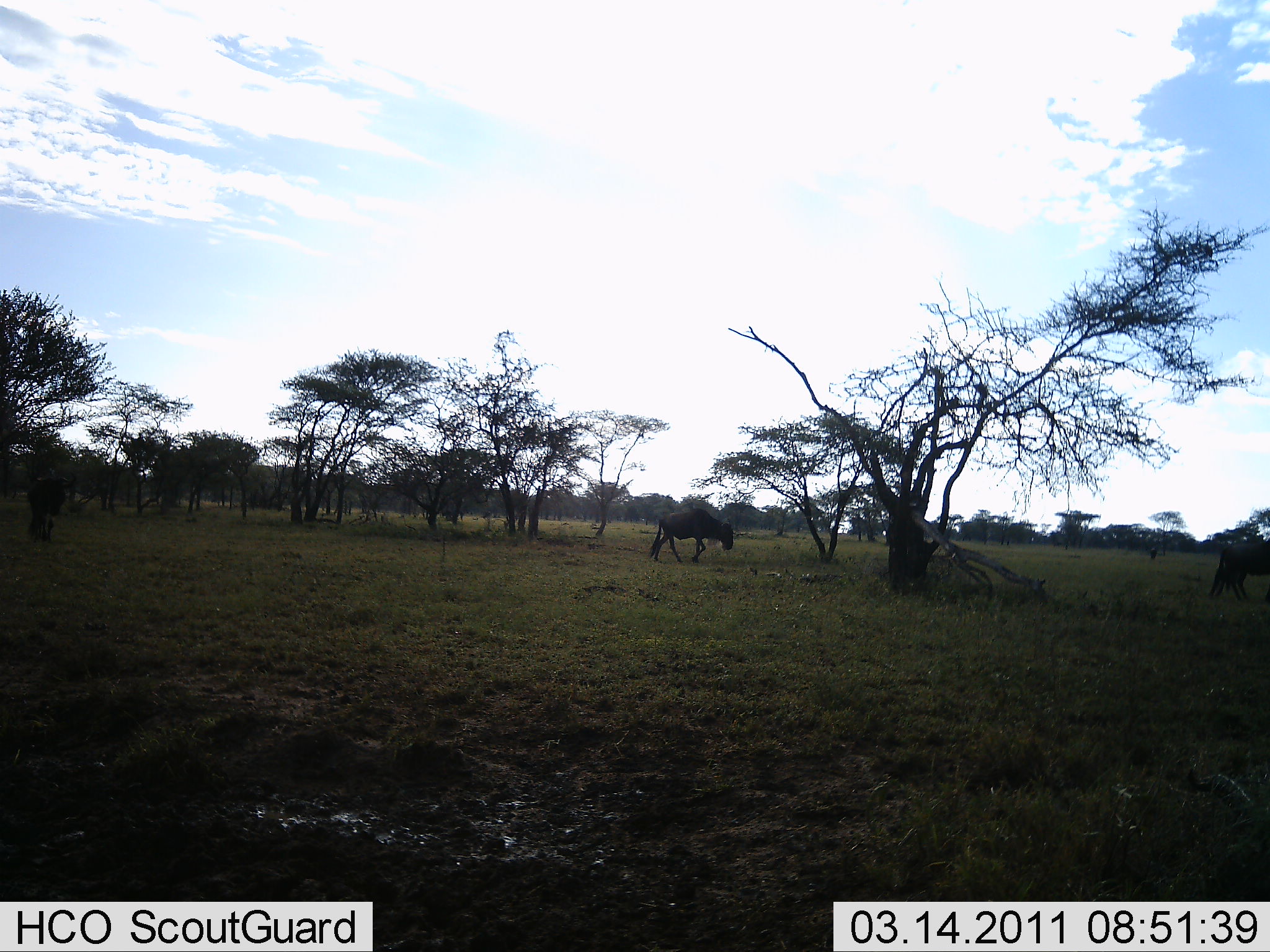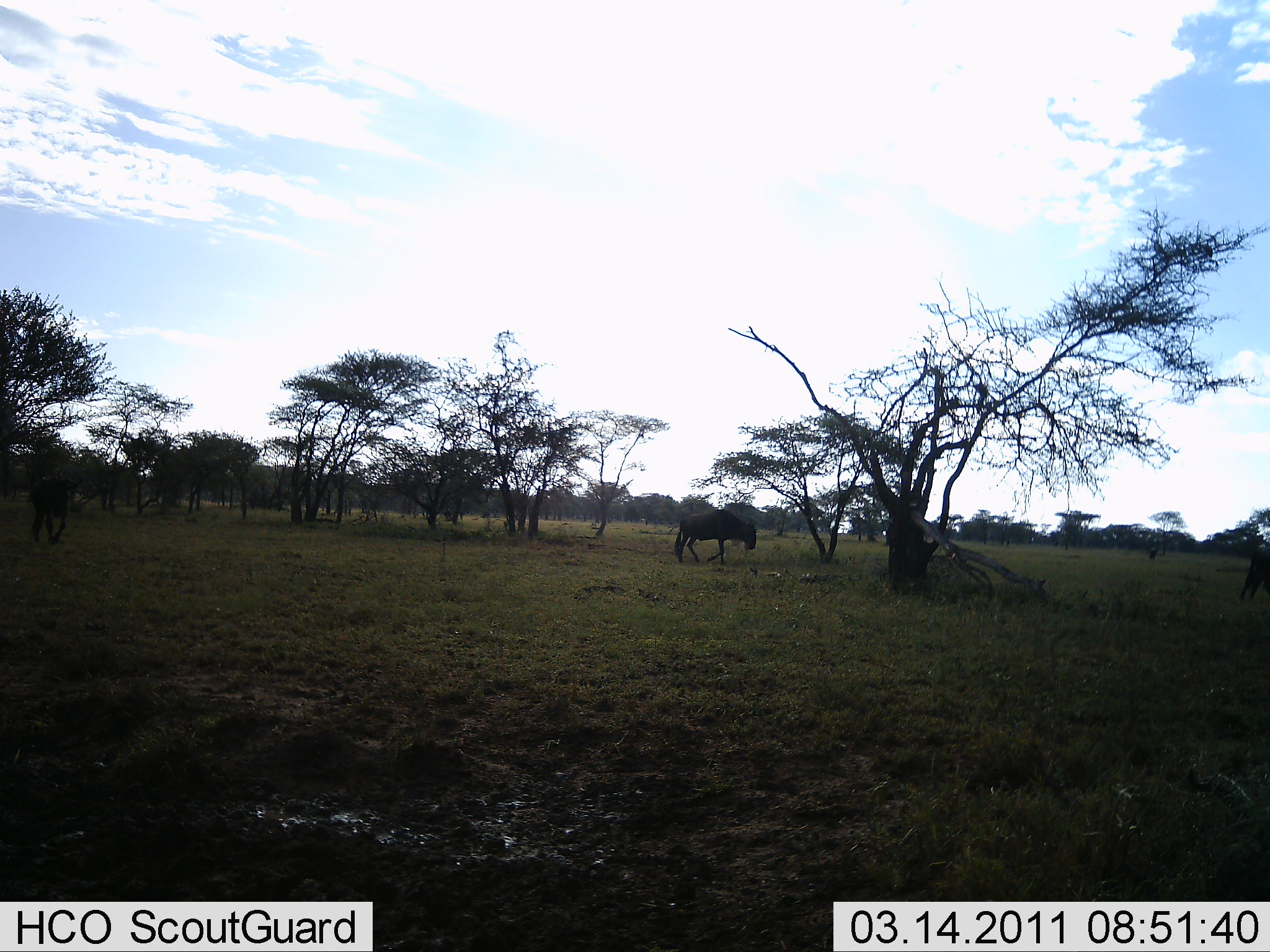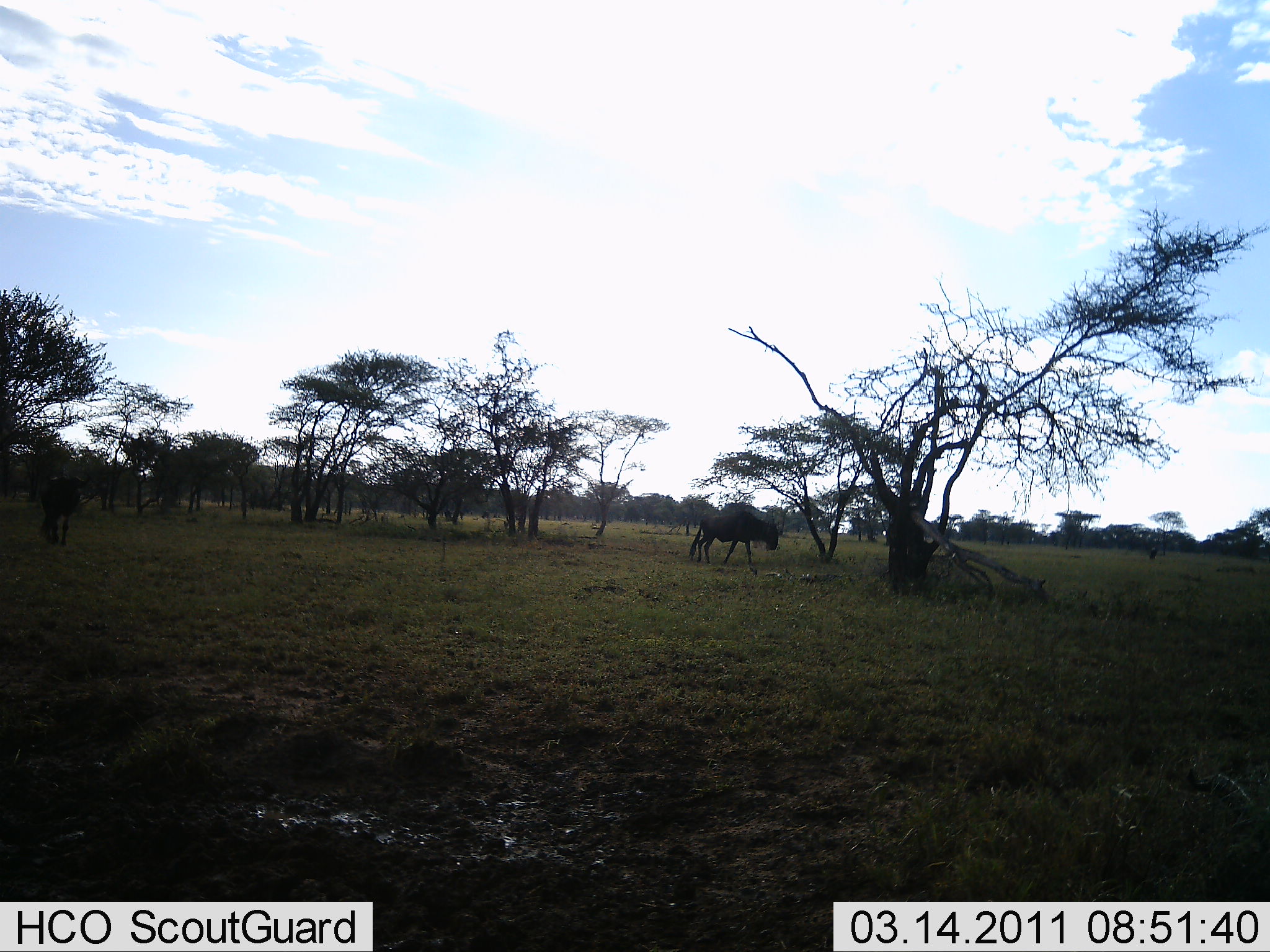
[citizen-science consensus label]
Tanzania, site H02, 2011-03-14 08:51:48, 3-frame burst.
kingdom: Animalia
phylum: Chordata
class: Mammalia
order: Artiodactyla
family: Bovidae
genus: Connochaetes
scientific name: Connochaetes taurinus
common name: blue wildebeest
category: wildebeest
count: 3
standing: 0%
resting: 0%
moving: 100%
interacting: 0%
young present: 0%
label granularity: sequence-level